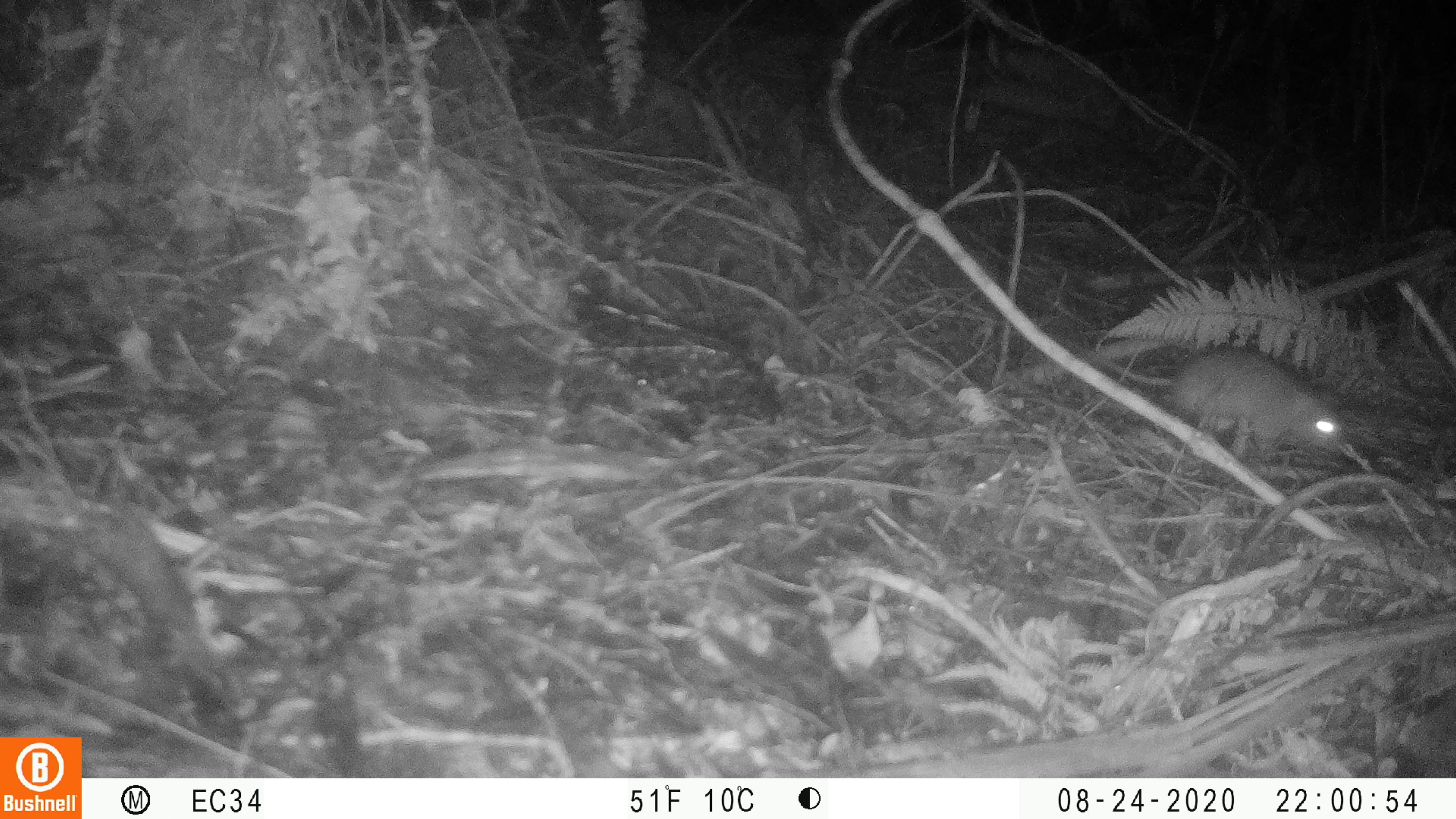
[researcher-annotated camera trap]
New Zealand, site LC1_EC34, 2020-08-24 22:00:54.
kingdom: Animalia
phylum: Chordata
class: Mammalia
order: Rodentia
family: Muridae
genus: Rattus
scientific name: Rattus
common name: rat